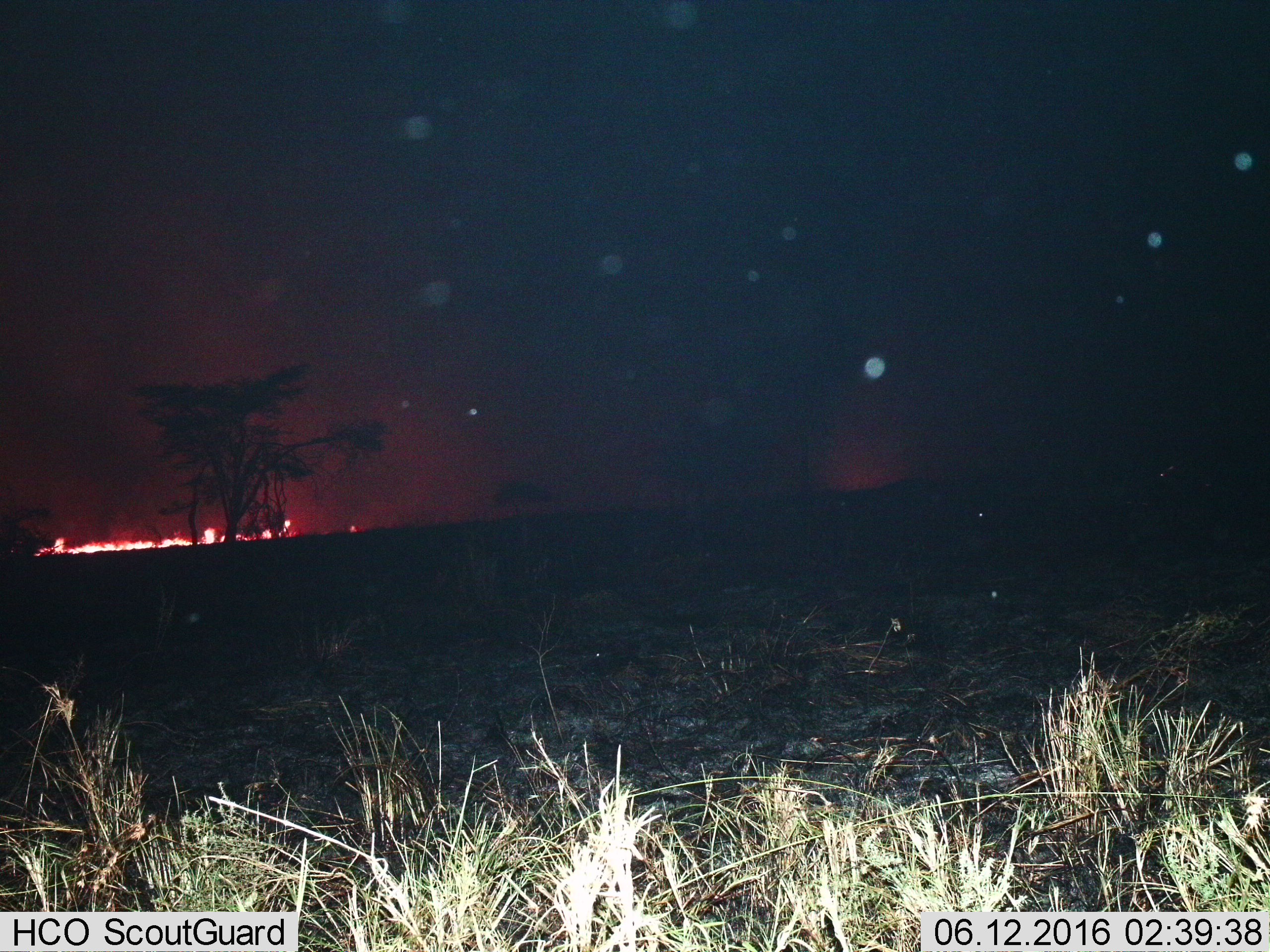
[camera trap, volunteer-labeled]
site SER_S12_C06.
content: unidentified animal